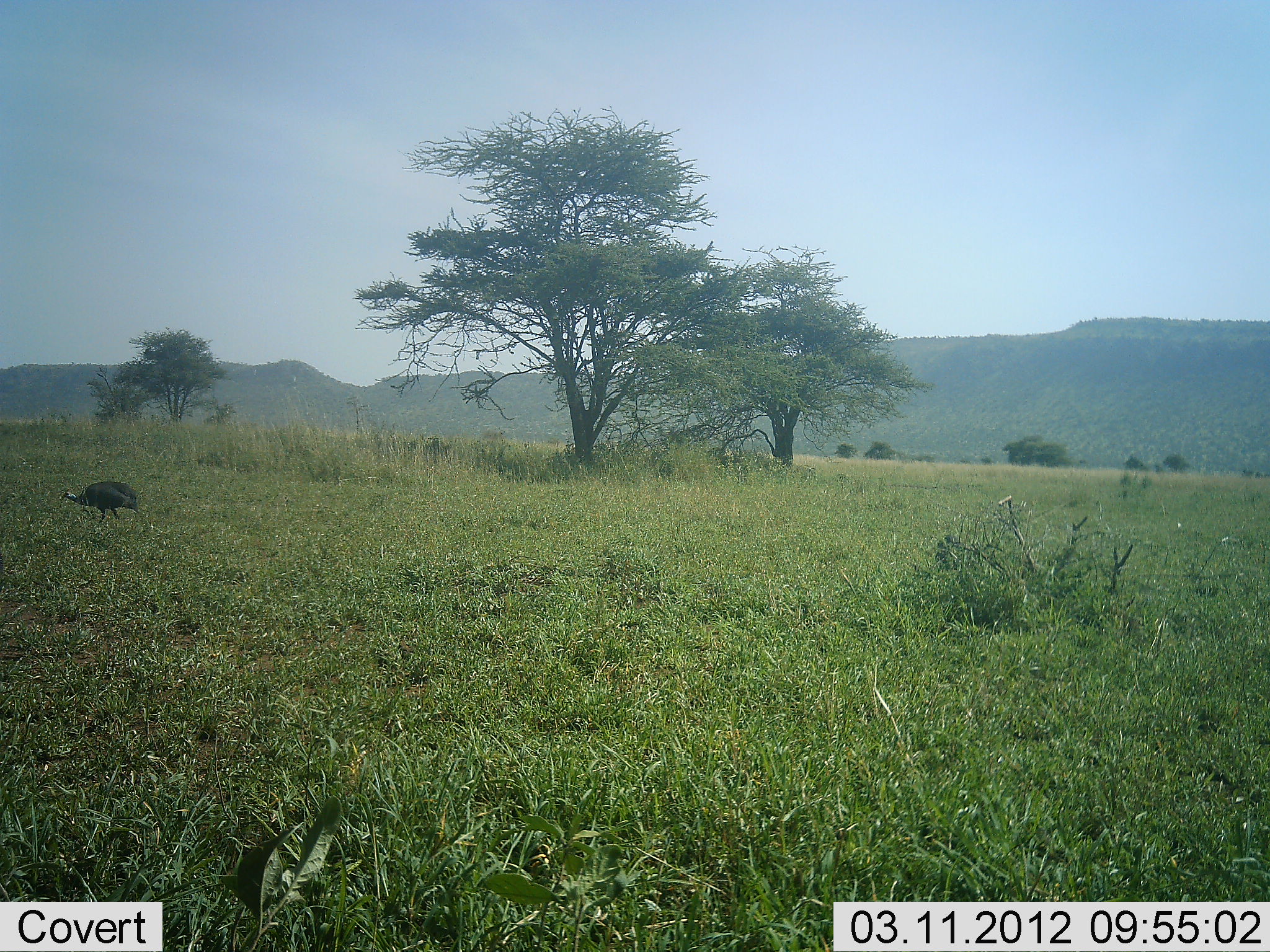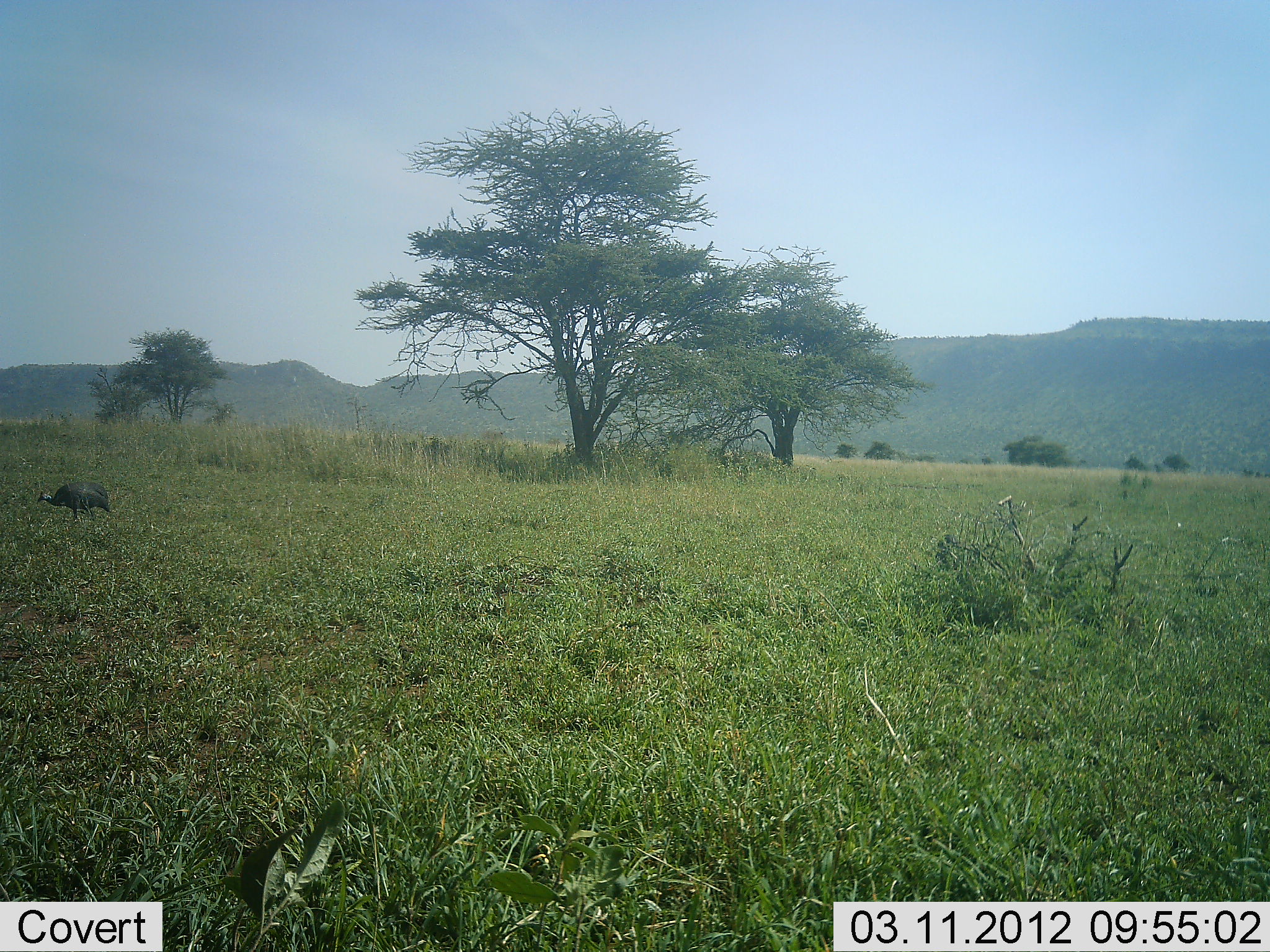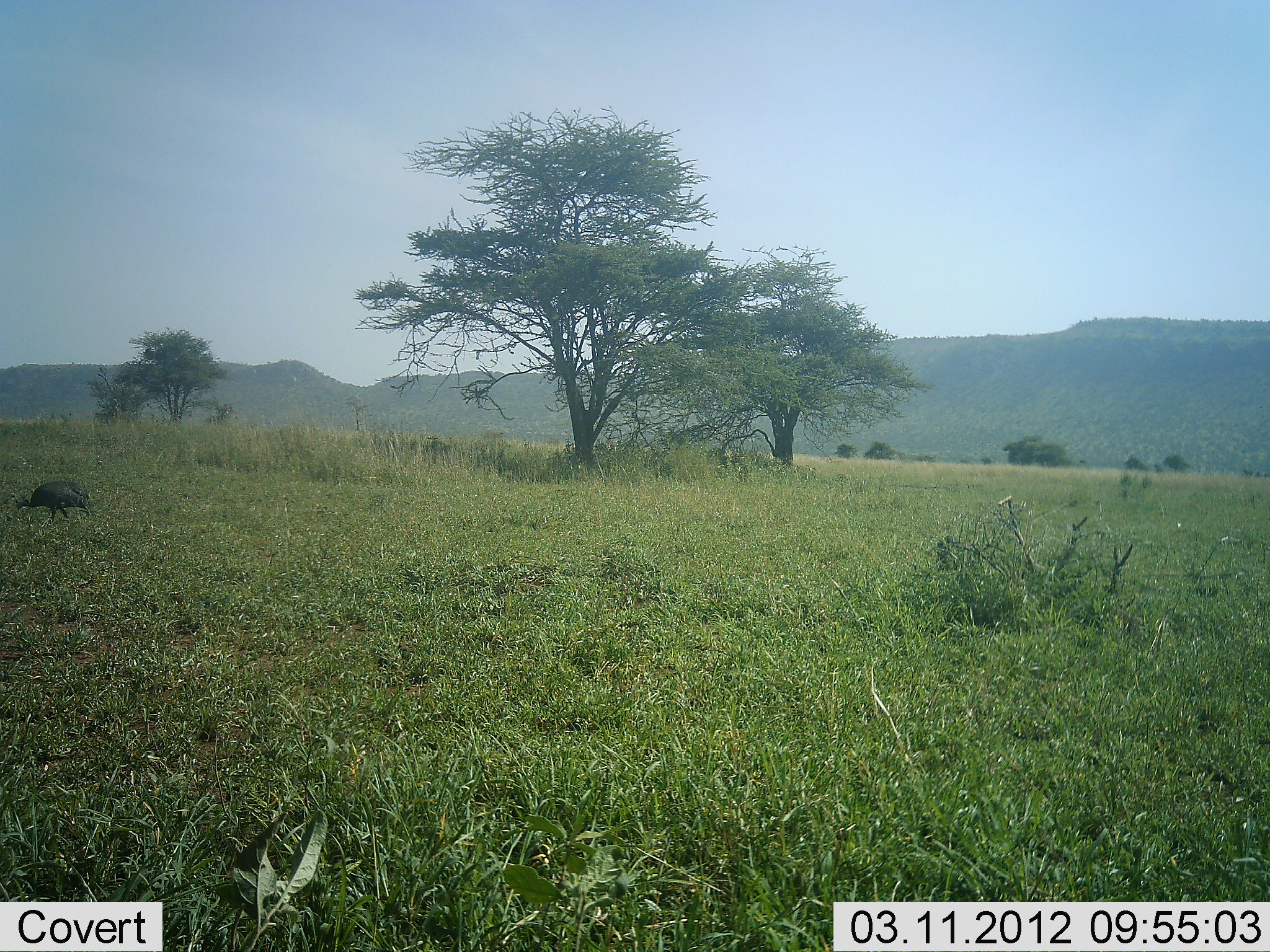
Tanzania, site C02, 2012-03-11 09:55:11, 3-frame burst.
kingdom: Animalia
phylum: Chordata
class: Aves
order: Galliformes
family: Numididae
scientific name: Numididae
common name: guinea fowl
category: guineafowl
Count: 1.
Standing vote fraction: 3%.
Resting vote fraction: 0%.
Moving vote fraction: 90%.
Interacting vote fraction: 0%.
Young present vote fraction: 0%.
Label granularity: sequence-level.